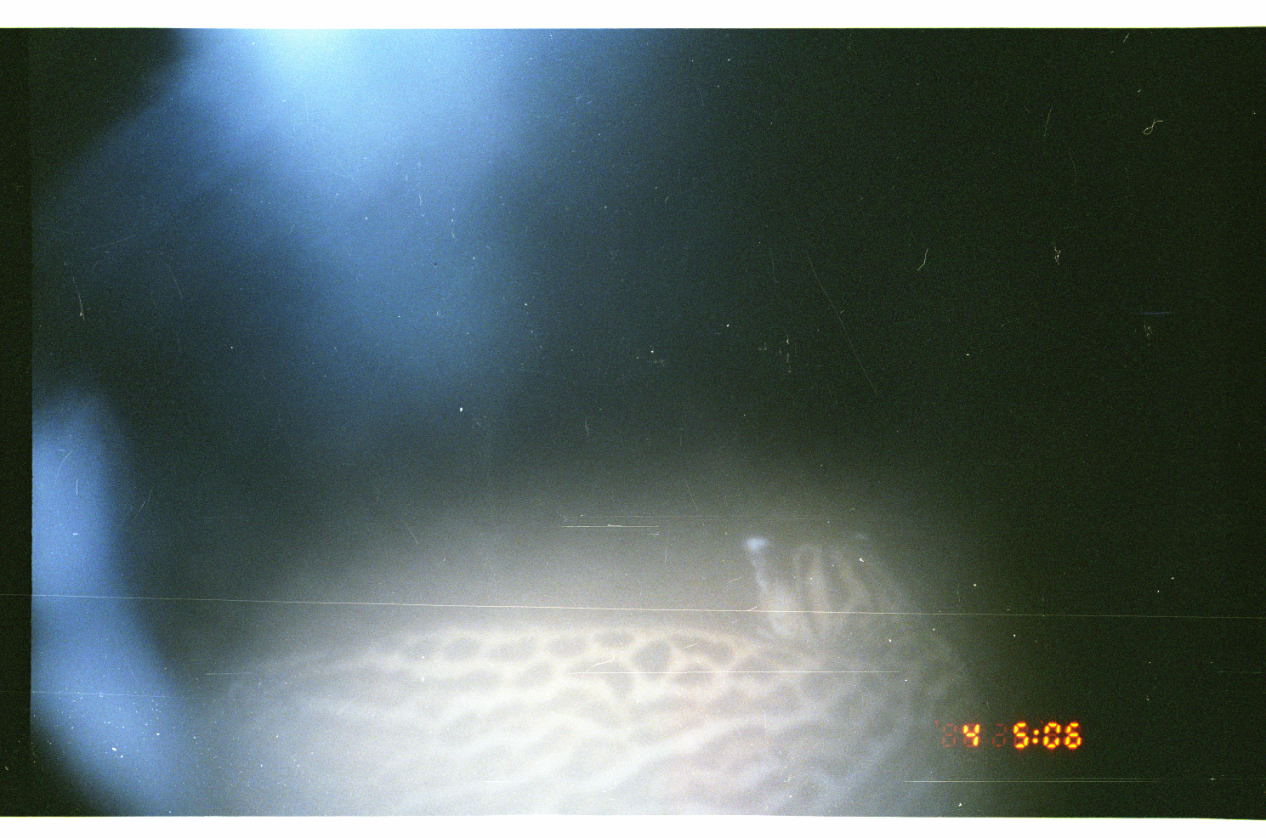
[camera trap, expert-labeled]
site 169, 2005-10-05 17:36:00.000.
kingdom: Animalia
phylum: Chordata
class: Mammalia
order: Carnivora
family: Felidae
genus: Leopardus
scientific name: Leopardus pardalis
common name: ocelot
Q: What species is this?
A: Leopardus pardalis (ocelot).